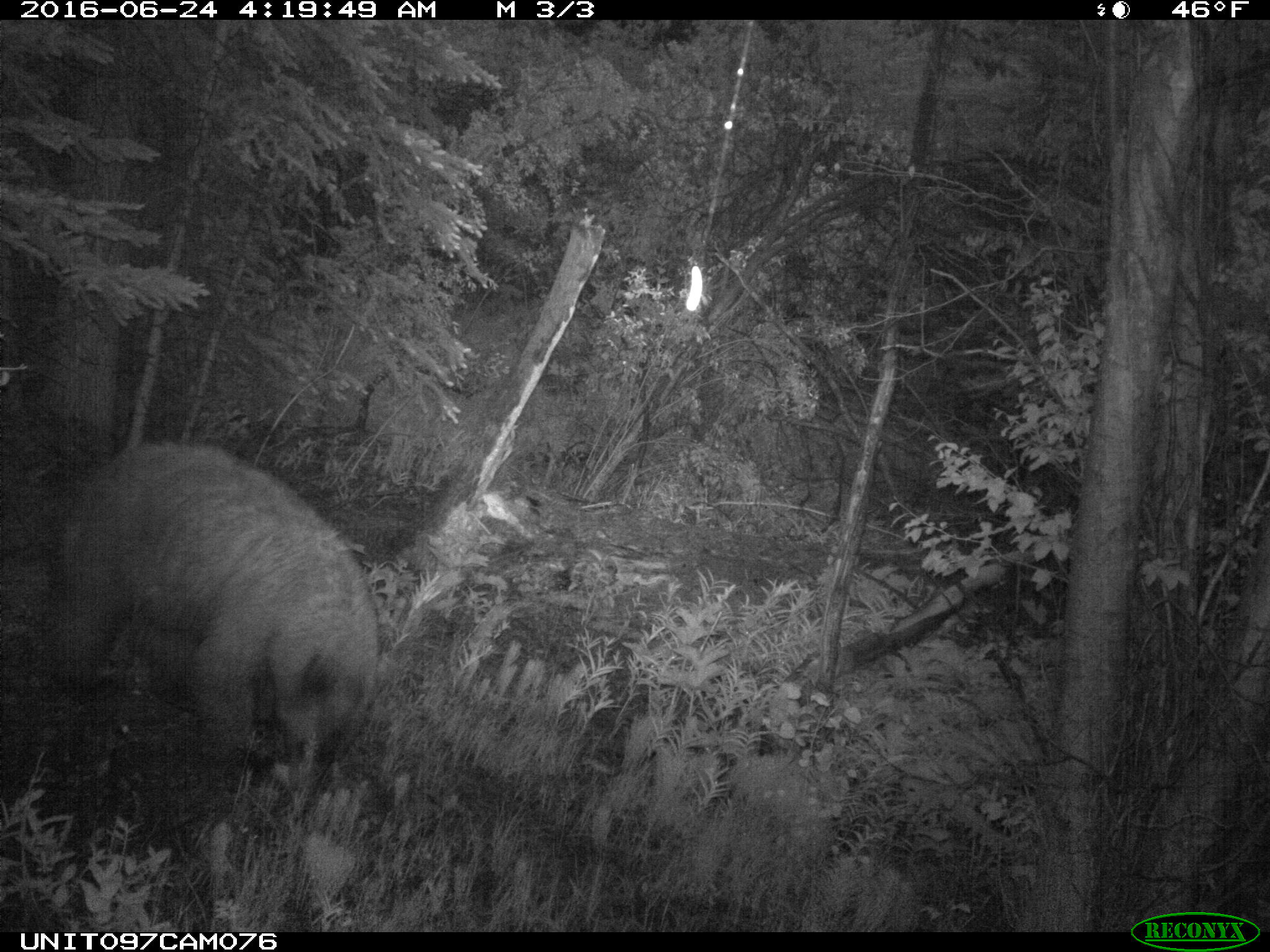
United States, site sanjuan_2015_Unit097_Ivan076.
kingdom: Animalia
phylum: Chordata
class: Mammalia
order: Carnivora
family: Ursidae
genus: Ursus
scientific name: Ursus americanus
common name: american black bear